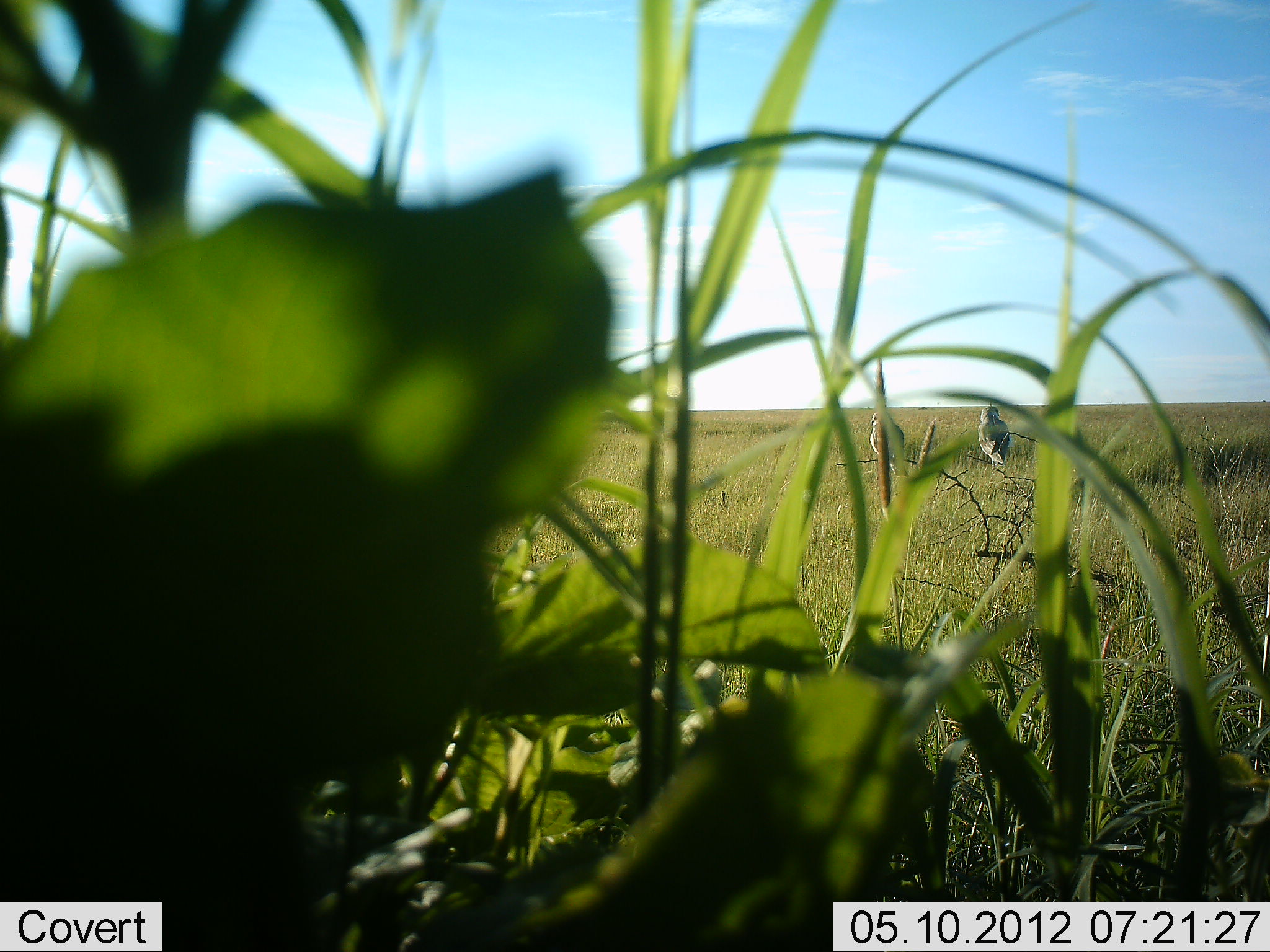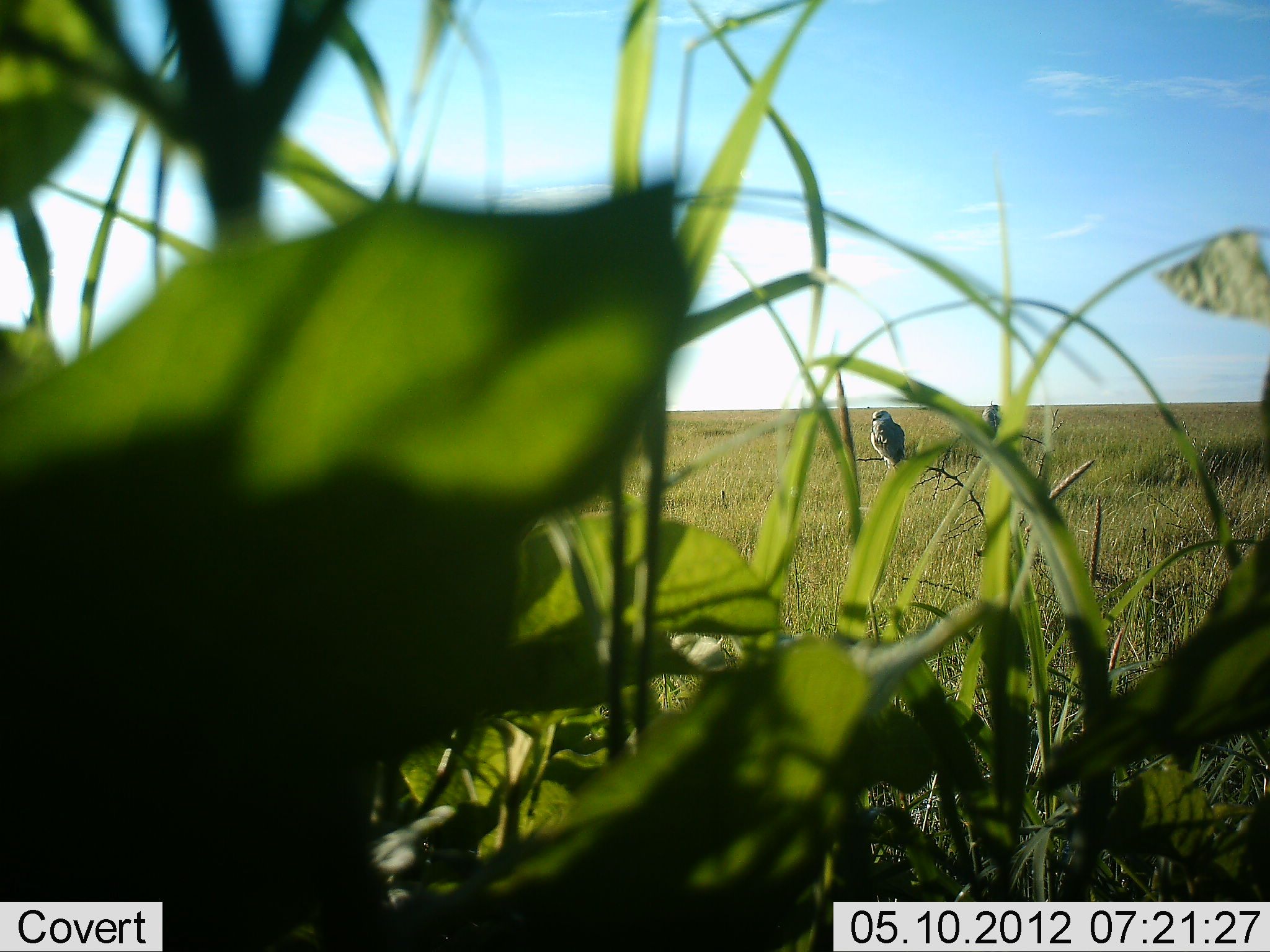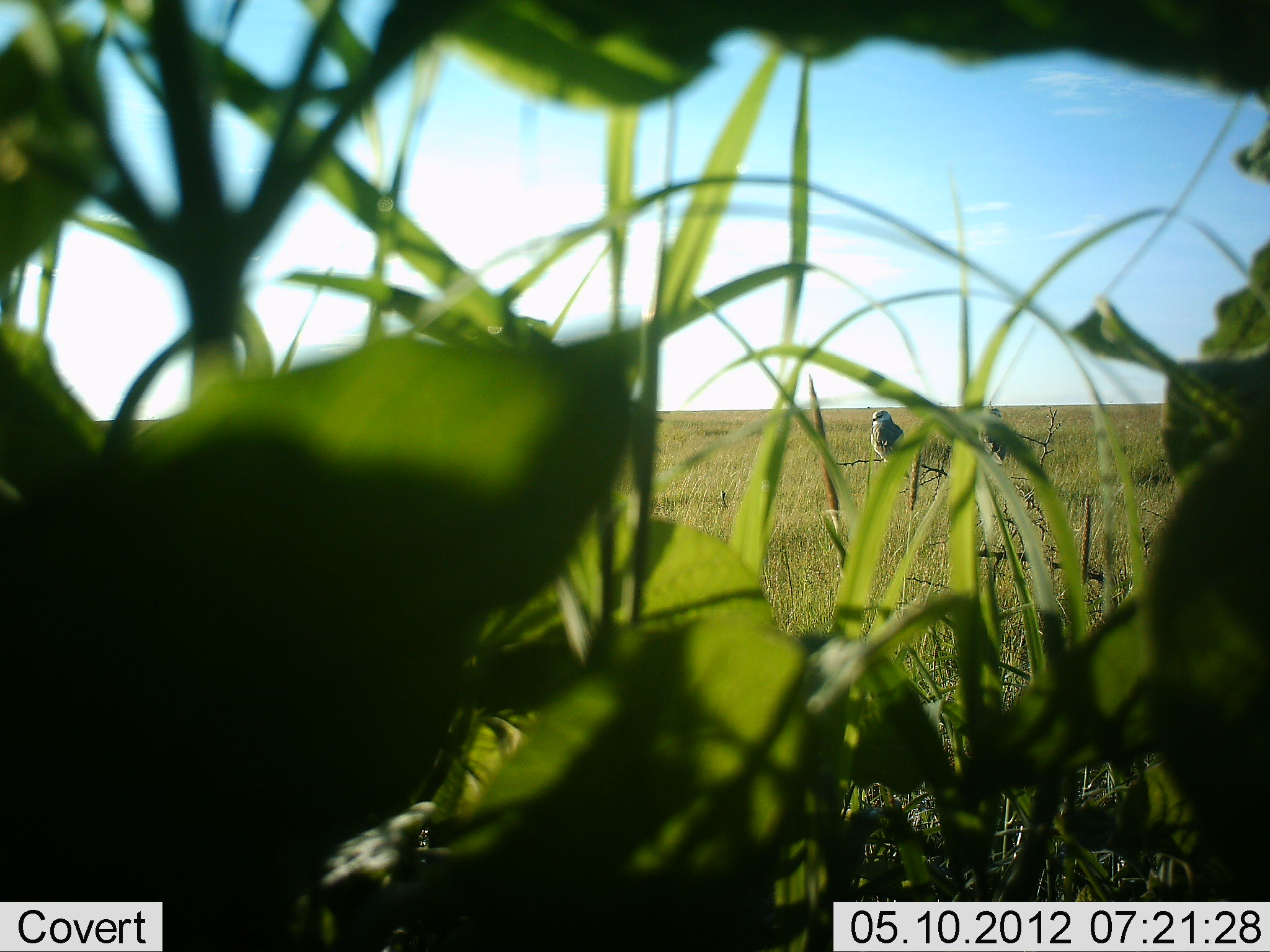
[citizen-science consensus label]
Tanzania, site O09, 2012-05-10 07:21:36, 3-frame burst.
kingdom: Animalia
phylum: Chordata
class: Aves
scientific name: Aves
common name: bird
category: otherbird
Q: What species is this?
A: Otherbird (bird) (Aves).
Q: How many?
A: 2.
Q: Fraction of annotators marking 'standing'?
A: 44%.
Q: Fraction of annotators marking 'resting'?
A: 56%.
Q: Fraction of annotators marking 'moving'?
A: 0%.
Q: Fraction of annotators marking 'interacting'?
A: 0%.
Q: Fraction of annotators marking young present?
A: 0%.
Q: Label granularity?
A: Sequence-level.